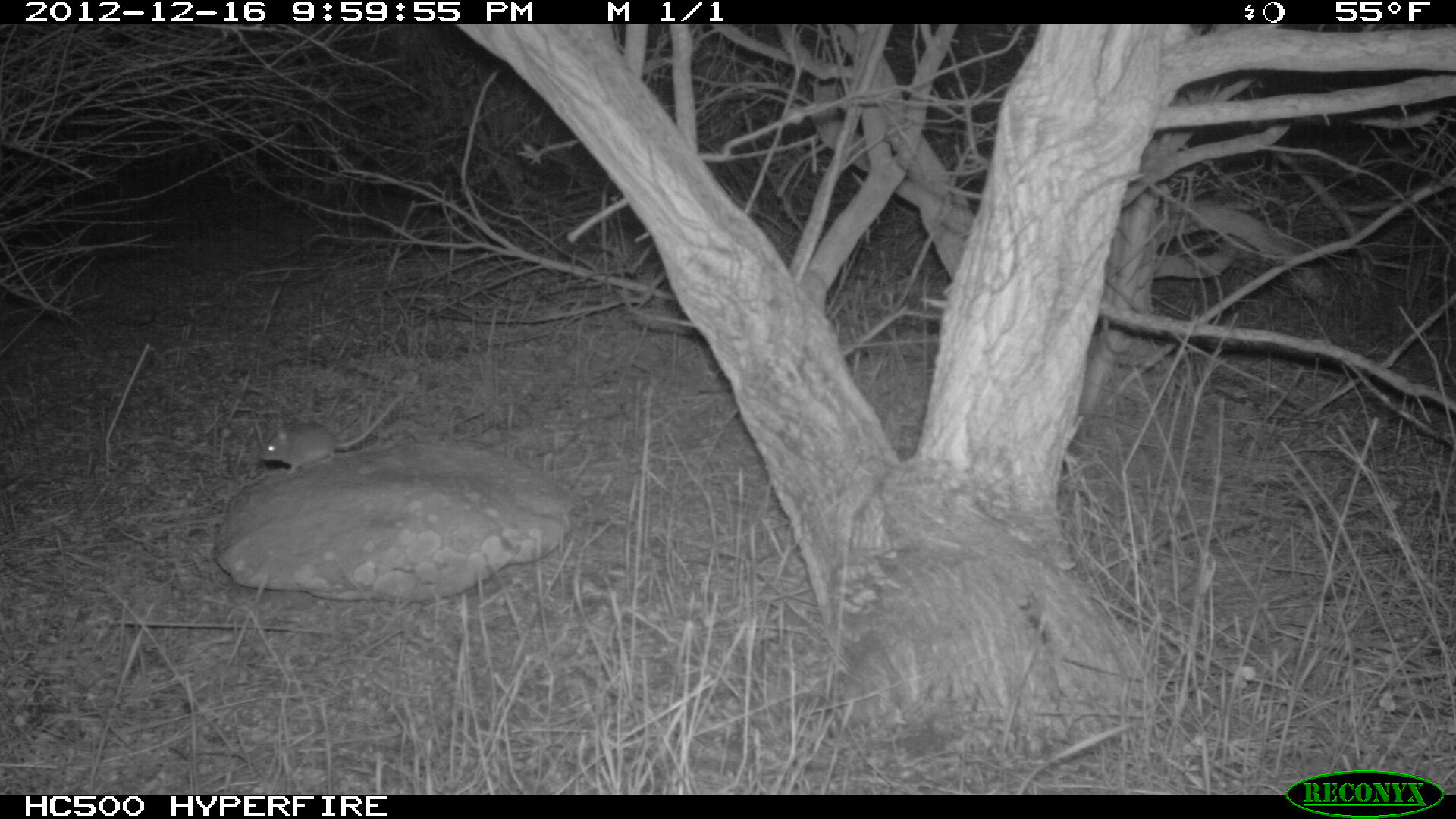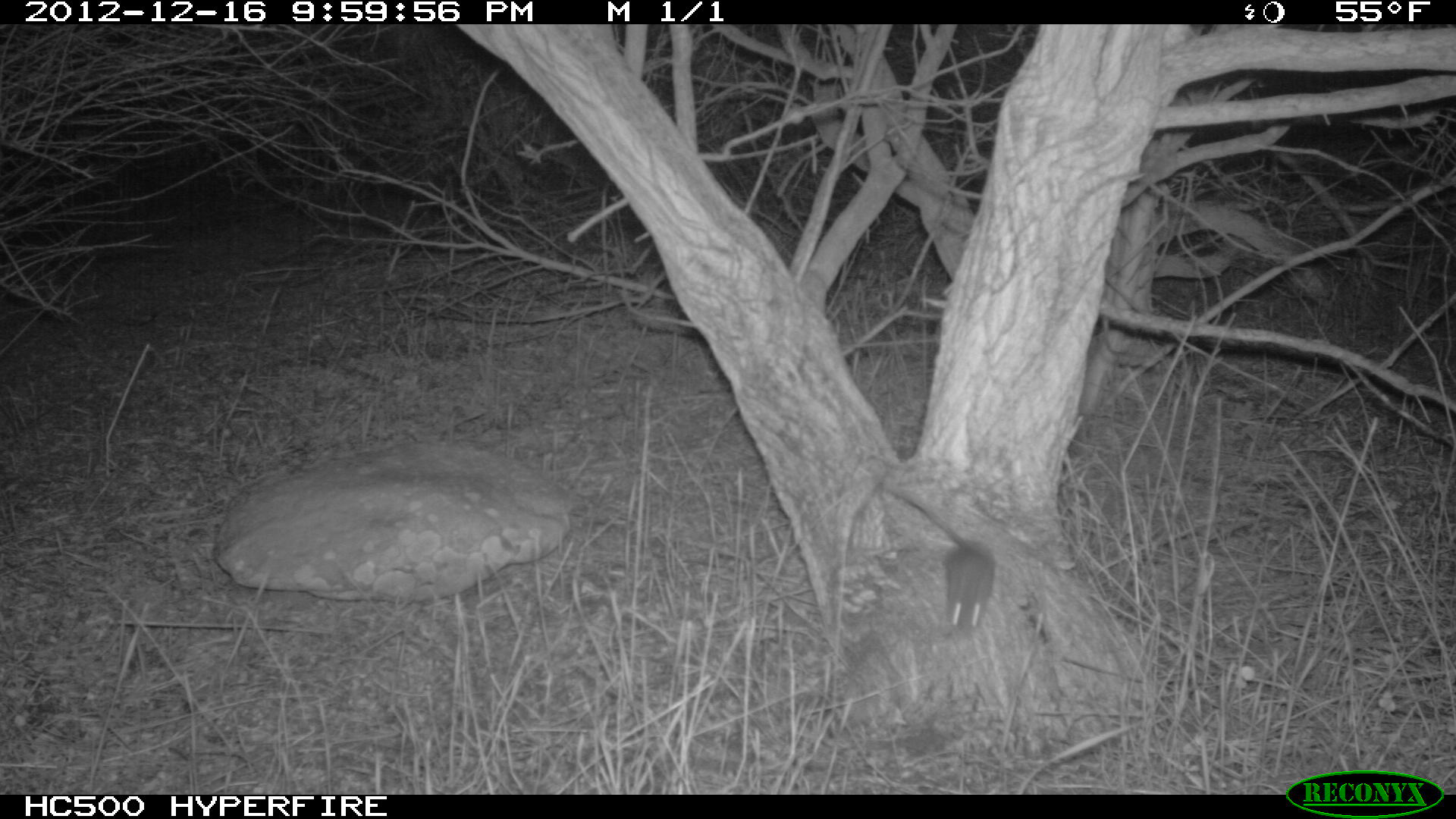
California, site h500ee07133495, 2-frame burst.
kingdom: Animalia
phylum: Chordata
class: Mammalia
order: Rodentia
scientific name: Rodentia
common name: rodent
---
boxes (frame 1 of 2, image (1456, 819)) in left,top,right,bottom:
rodent: 259,394,402,475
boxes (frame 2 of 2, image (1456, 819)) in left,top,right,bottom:
rodent: 888,487,996,640